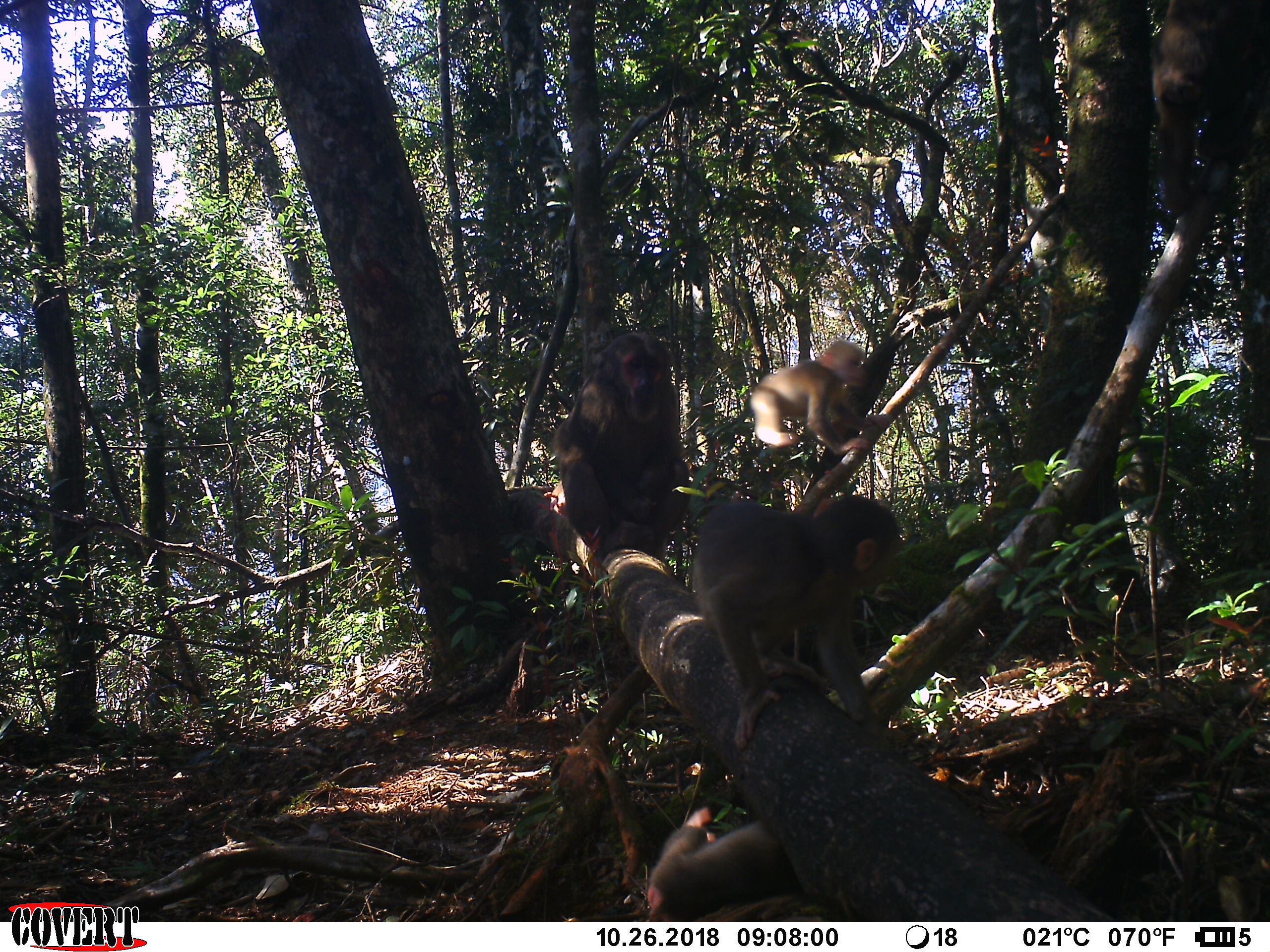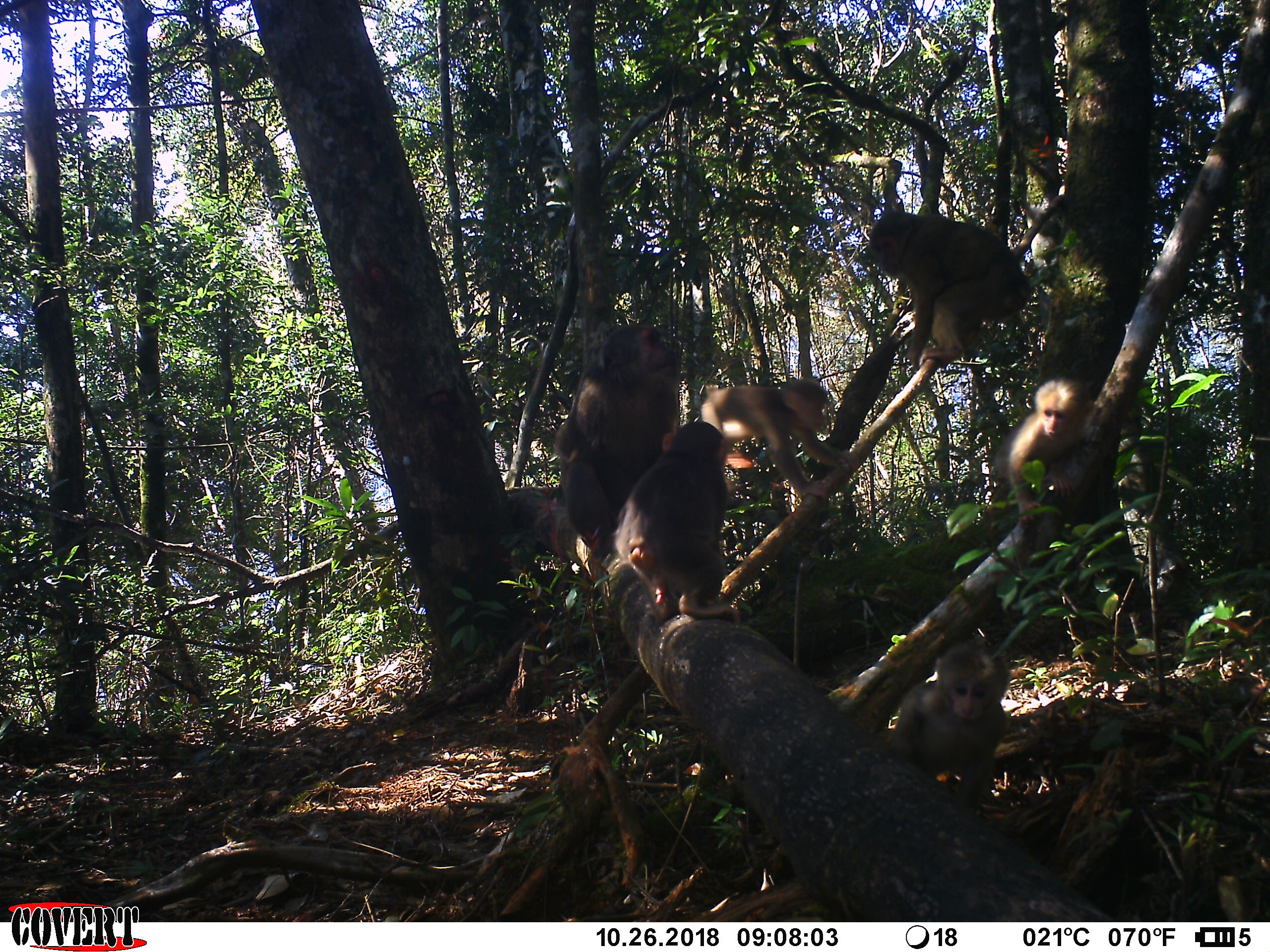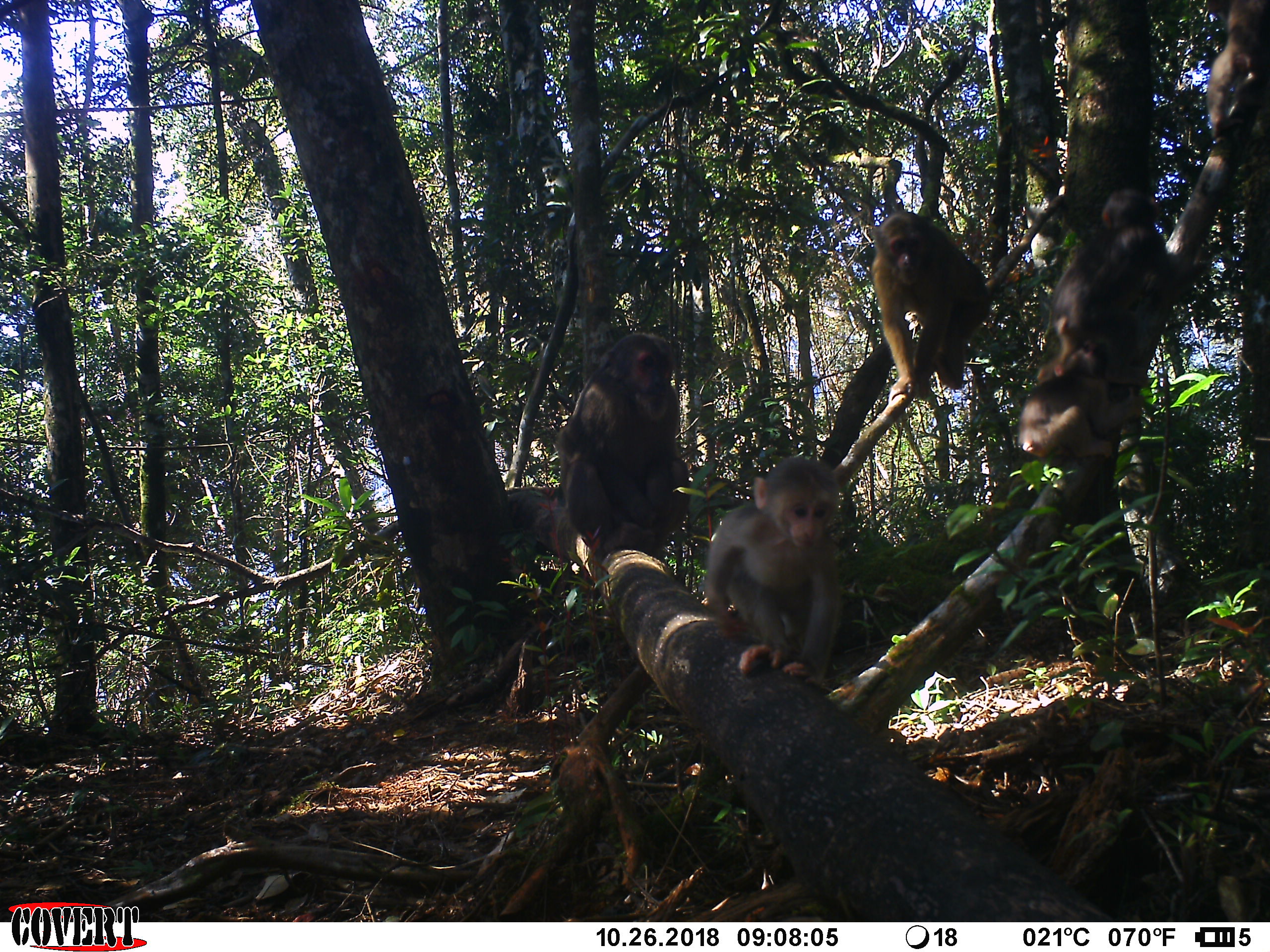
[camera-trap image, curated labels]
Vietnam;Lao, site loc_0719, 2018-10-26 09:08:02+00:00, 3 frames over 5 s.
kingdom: Animalia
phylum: Chordata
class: Mammalia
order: Primates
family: Cercopithecidae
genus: Macaca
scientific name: Macaca arctoides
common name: stump-tailed macaque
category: stump tailed macaque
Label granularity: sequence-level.